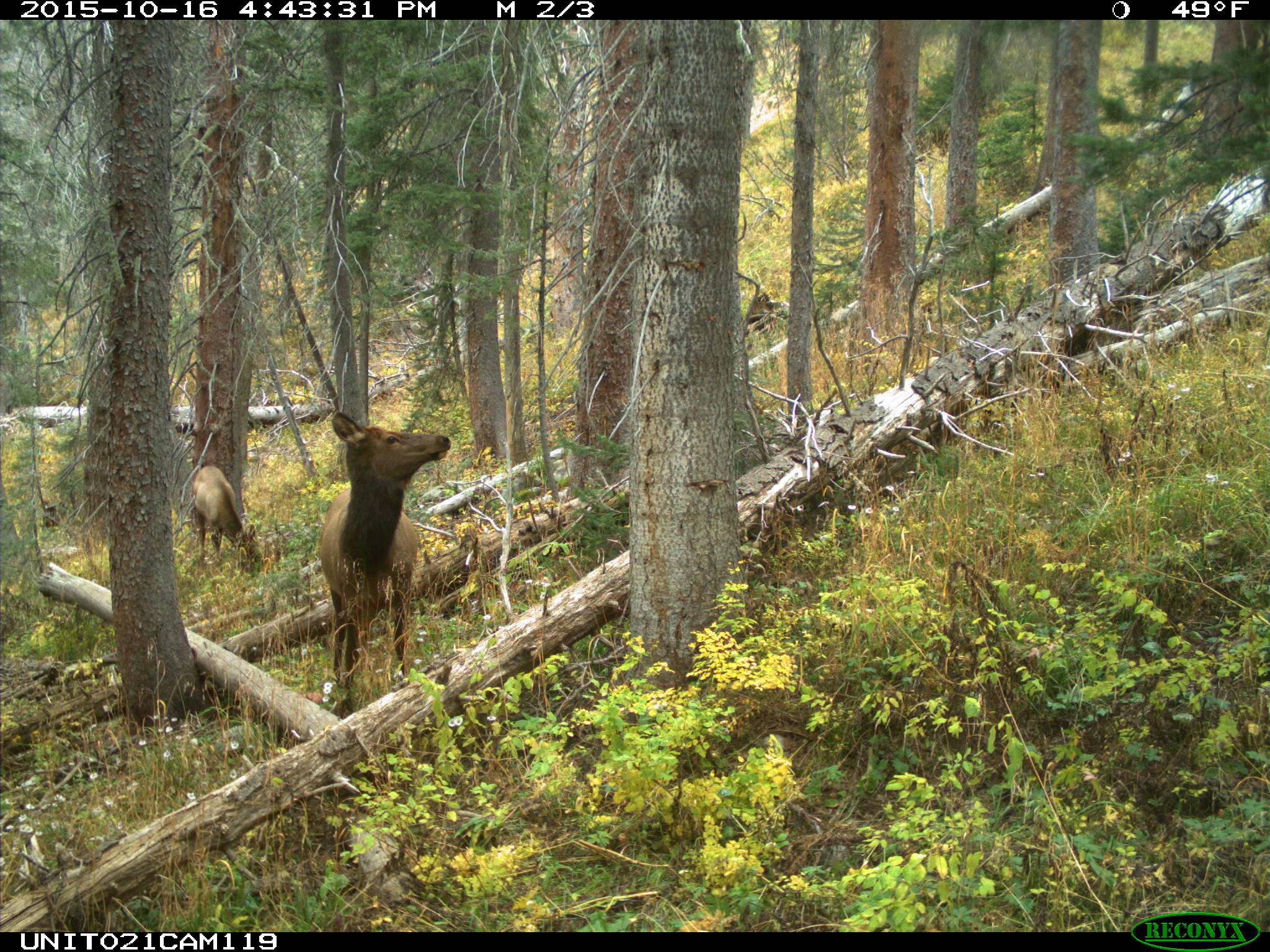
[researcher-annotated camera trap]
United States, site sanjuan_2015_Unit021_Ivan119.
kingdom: Animalia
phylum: Chordata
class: Mammalia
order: Artiodactyla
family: Cervidae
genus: Cervus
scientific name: Cervus elaphus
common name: red deer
Cervus elaphus (red deer).